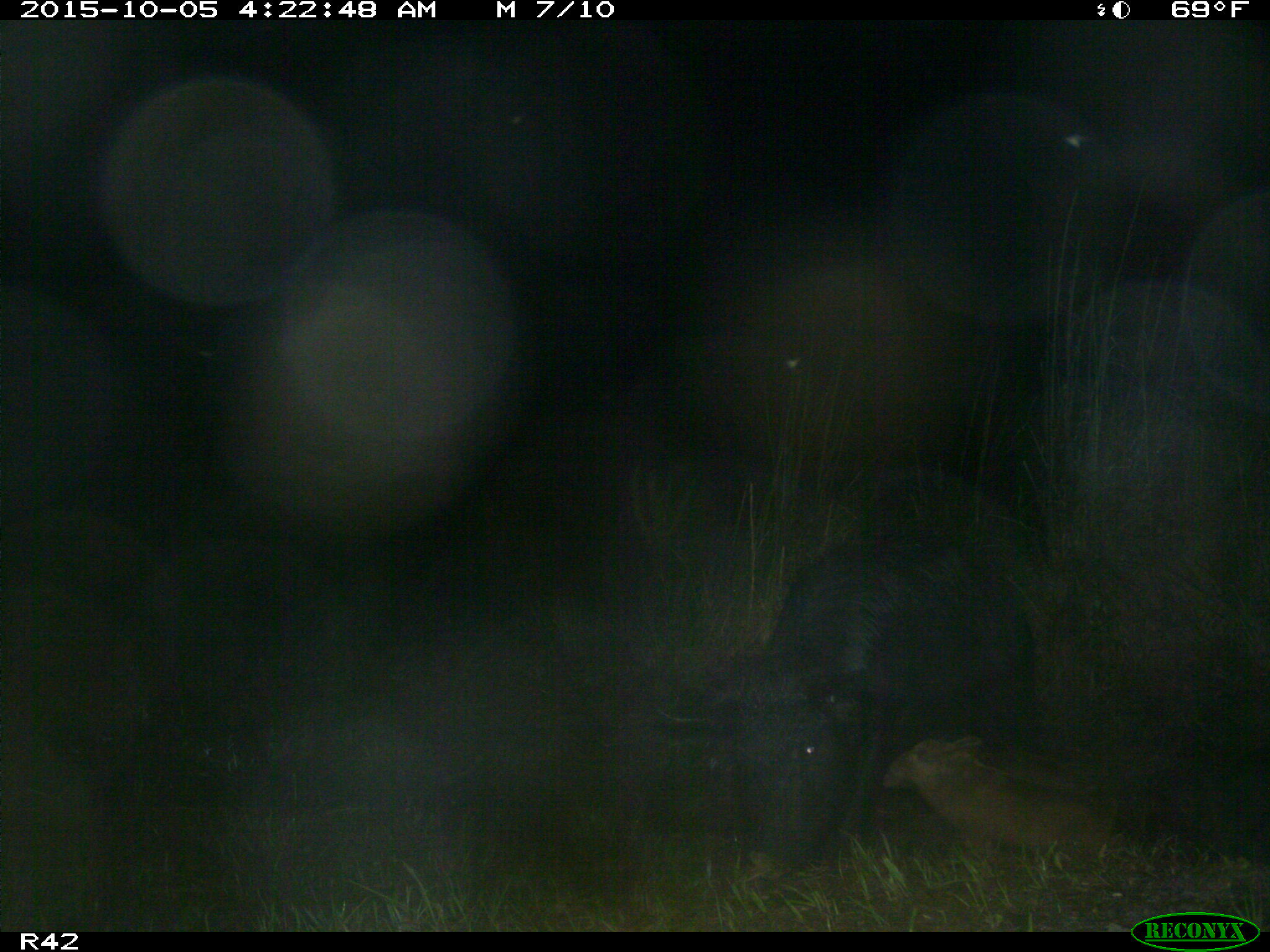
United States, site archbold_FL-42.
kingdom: Animalia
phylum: Chordata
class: Mammalia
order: Artiodactyla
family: Suidae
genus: Sus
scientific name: Sus scrofa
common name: wild boar